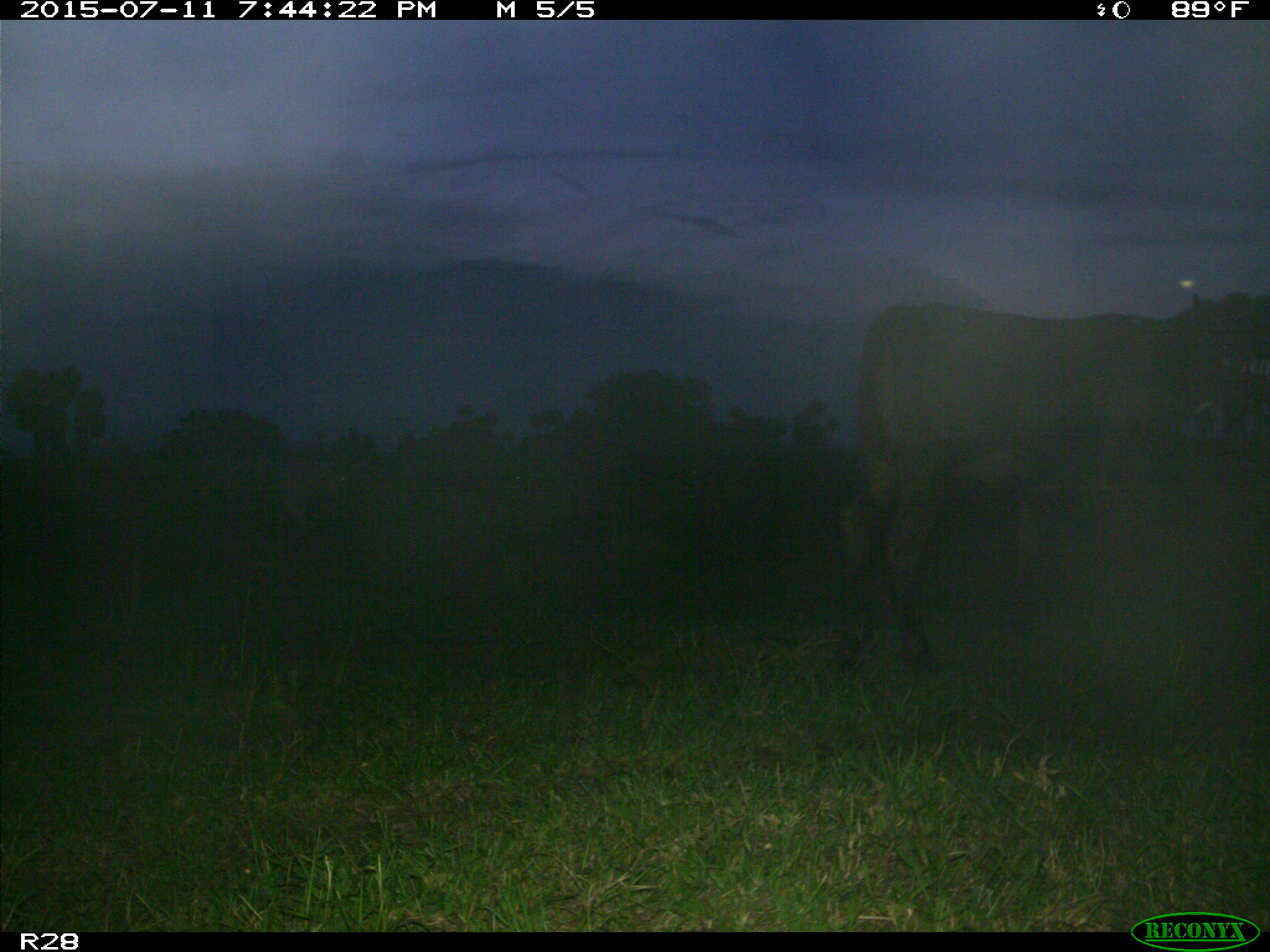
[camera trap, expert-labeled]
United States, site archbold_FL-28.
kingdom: Animalia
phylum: Chordata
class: Mammalia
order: Artiodactyla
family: Bovidae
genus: Bos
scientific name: Bos taurus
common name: domestic cow